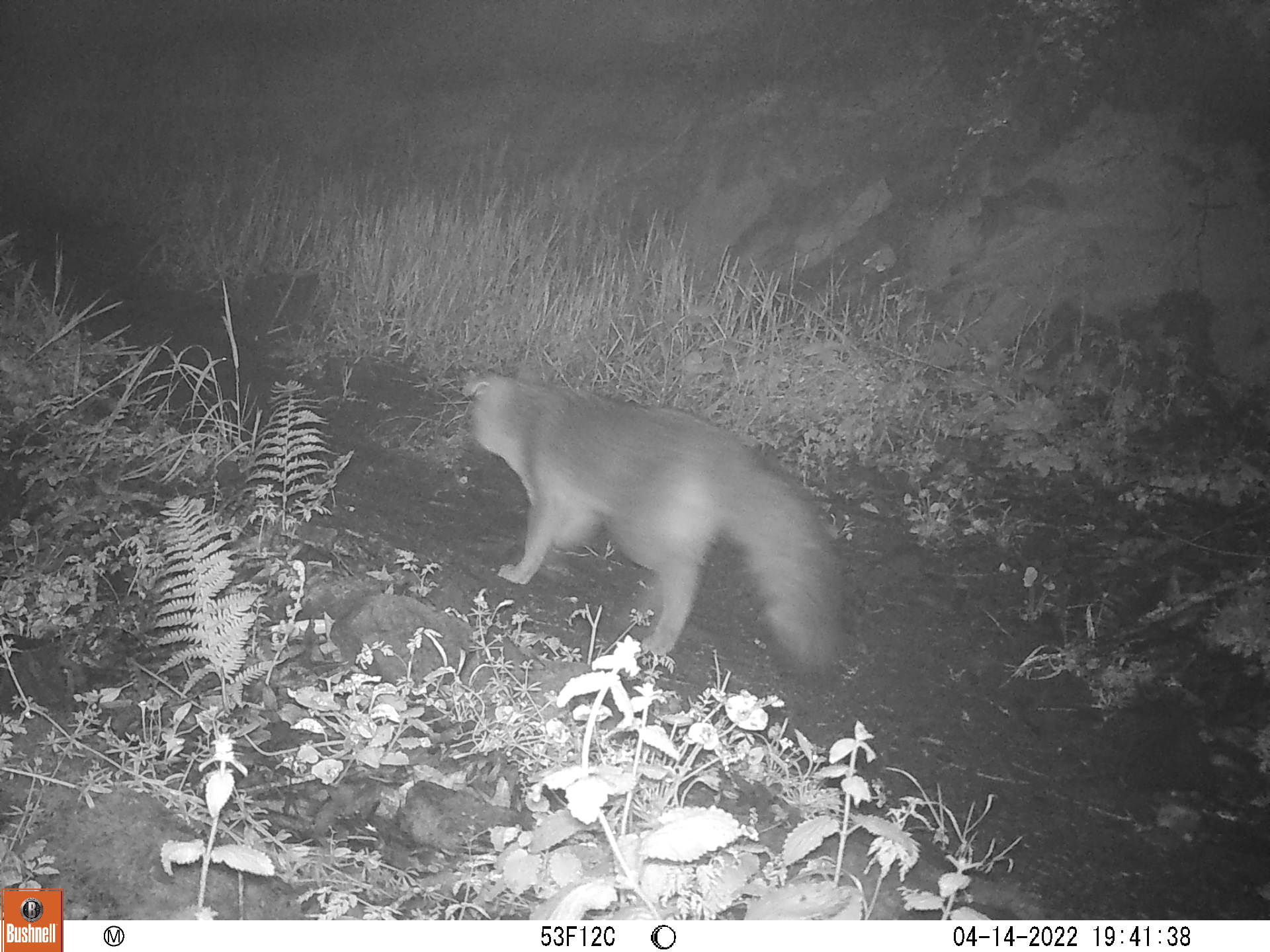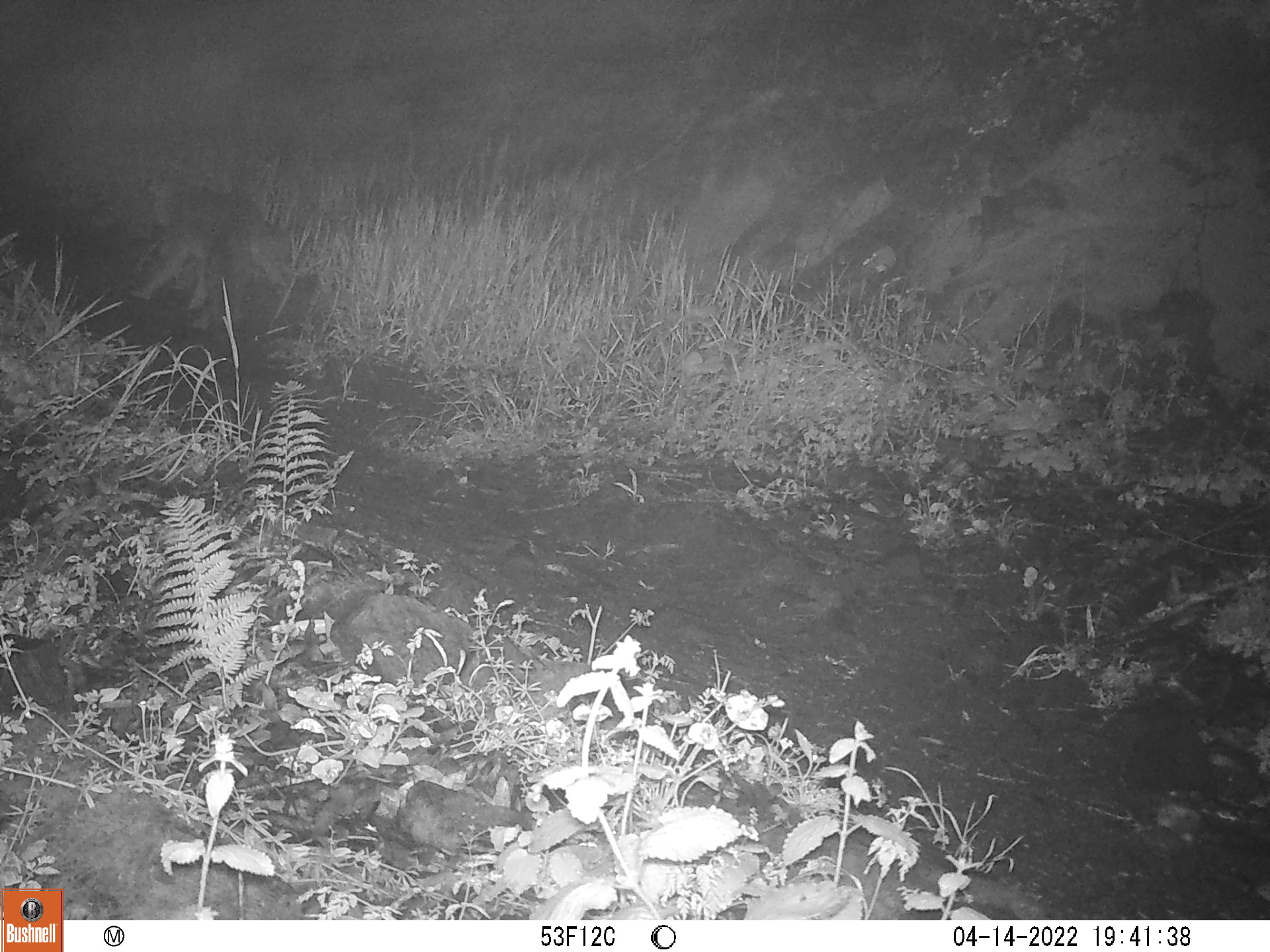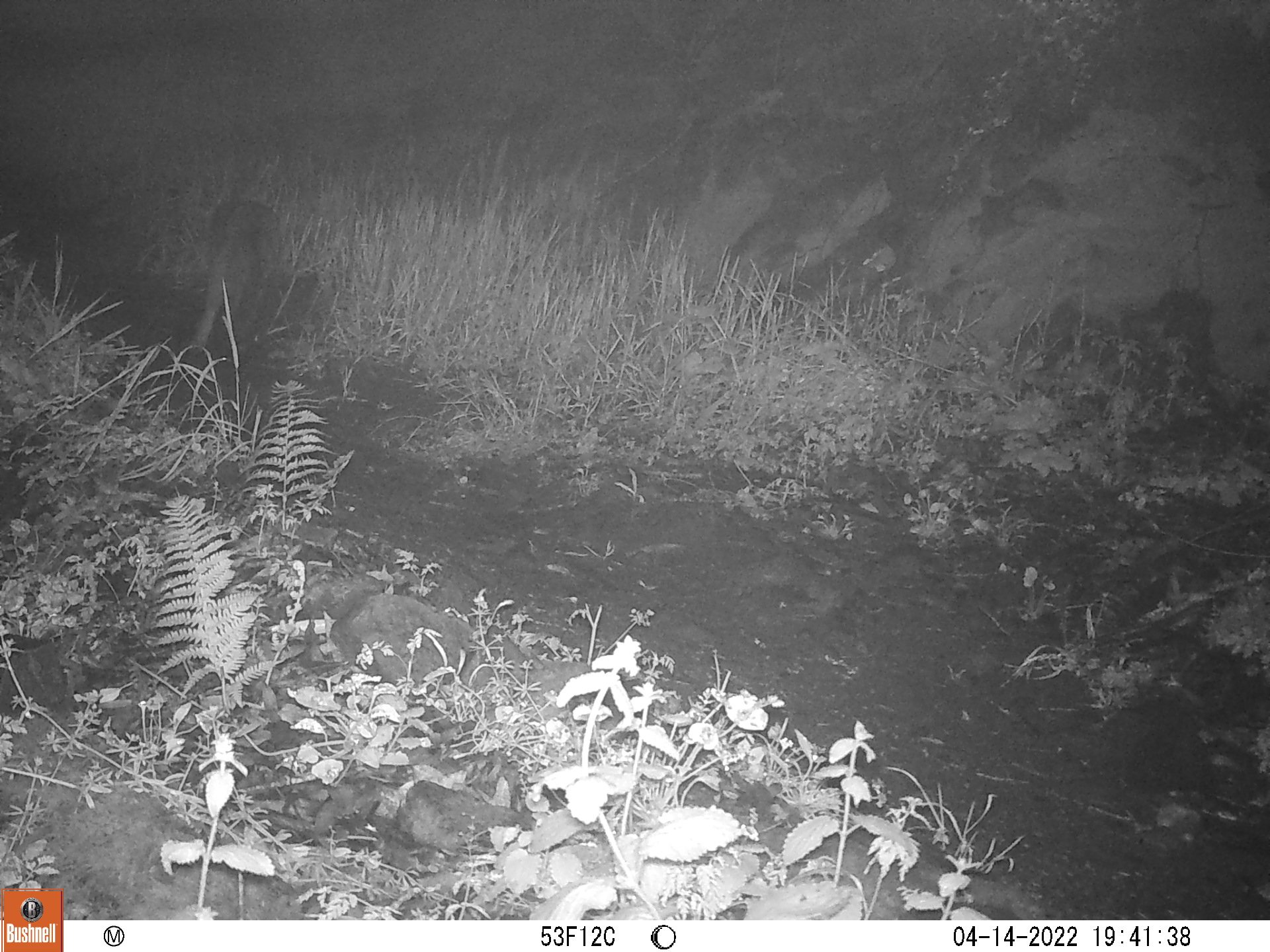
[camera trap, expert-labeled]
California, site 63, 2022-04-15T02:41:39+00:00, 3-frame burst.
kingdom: Animalia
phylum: Chordata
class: Mammalia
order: Carnivora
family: Canidae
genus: Urocyon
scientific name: Urocyon cinereoargenteus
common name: gray fox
Gray fox (Urocyon cinereoargenteus).